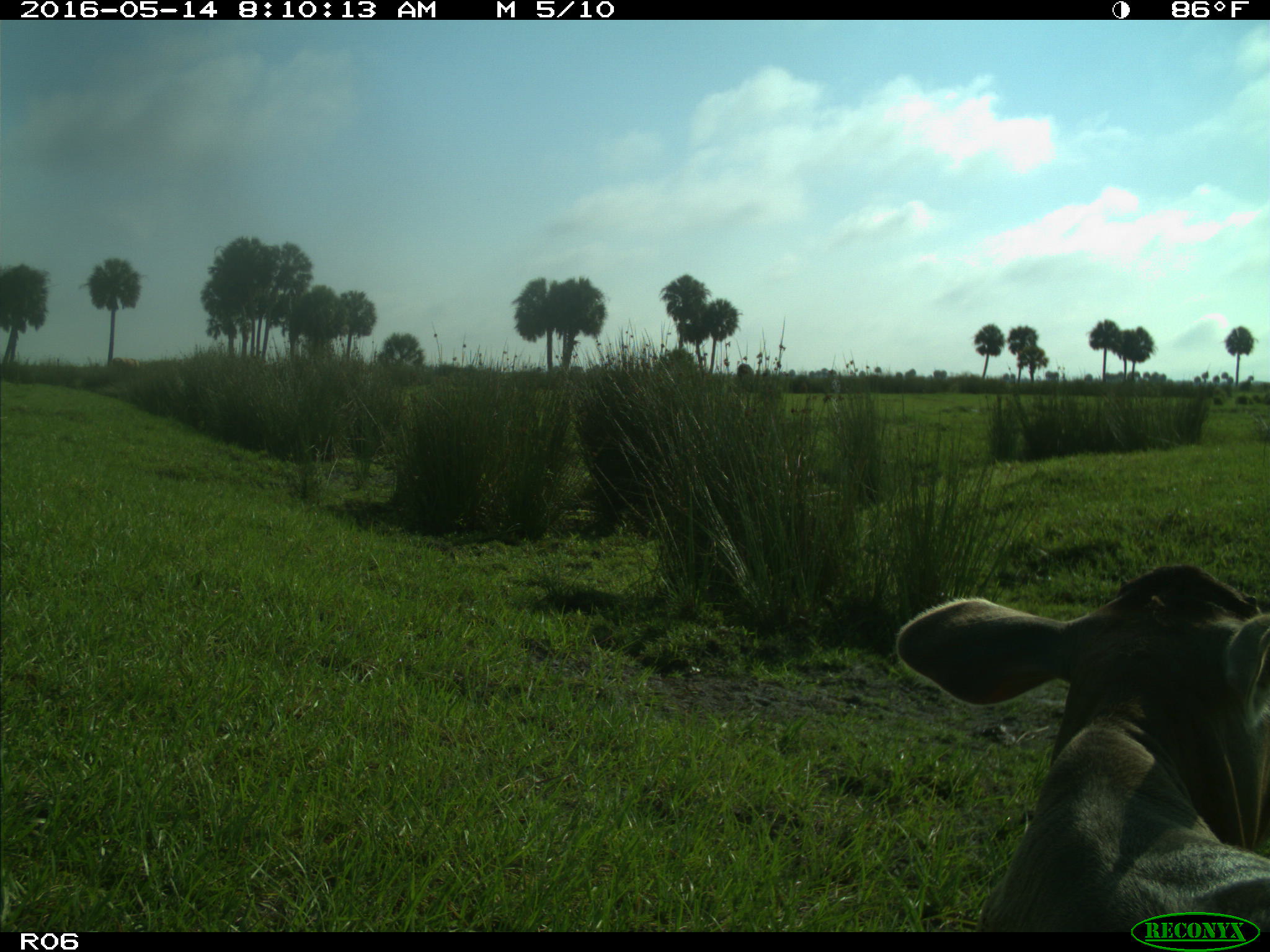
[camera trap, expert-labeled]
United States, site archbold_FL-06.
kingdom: Animalia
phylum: Chordata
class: Mammalia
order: Artiodactyla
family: Bovidae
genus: Bos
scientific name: Bos taurus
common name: domestic cow